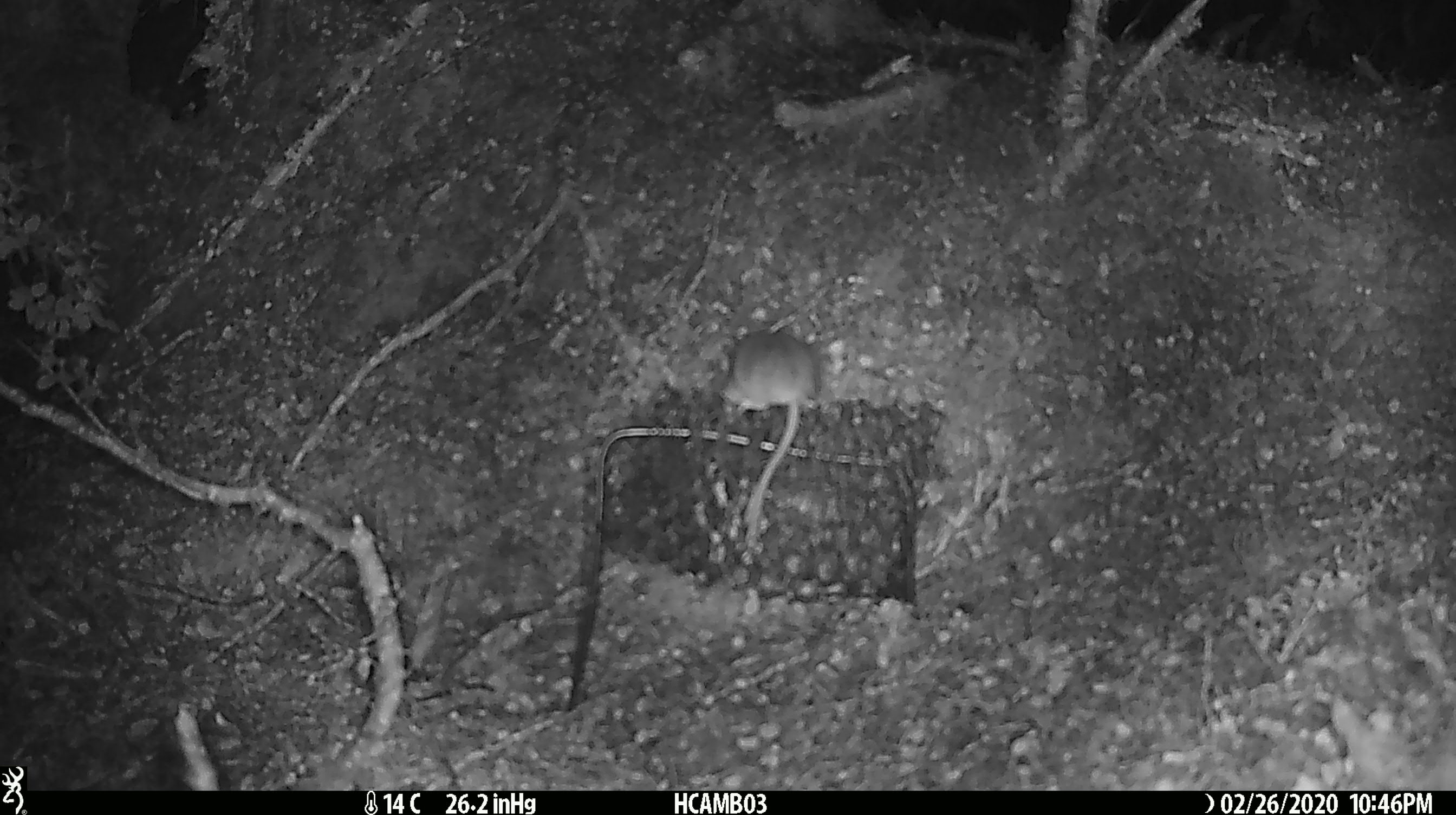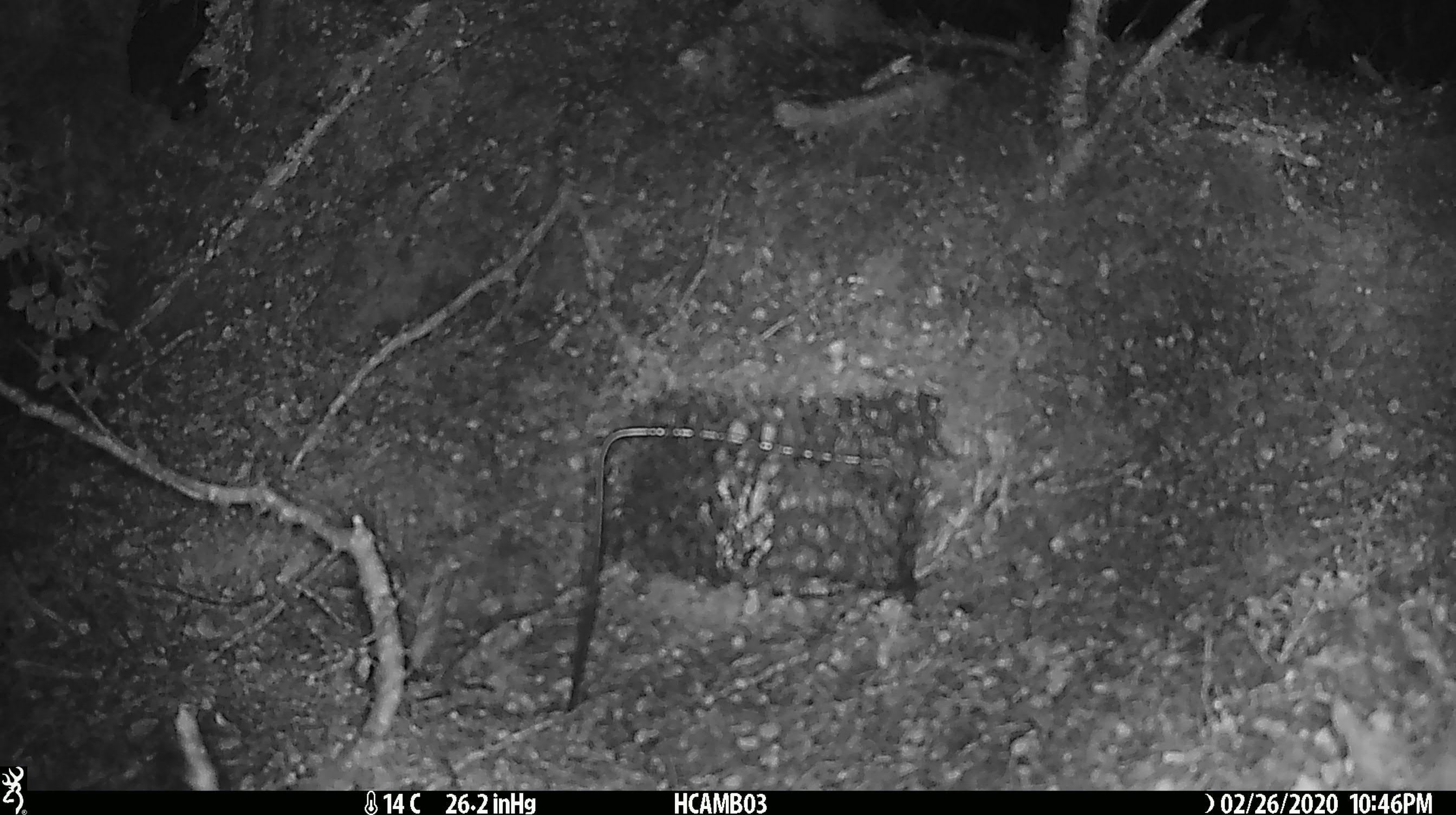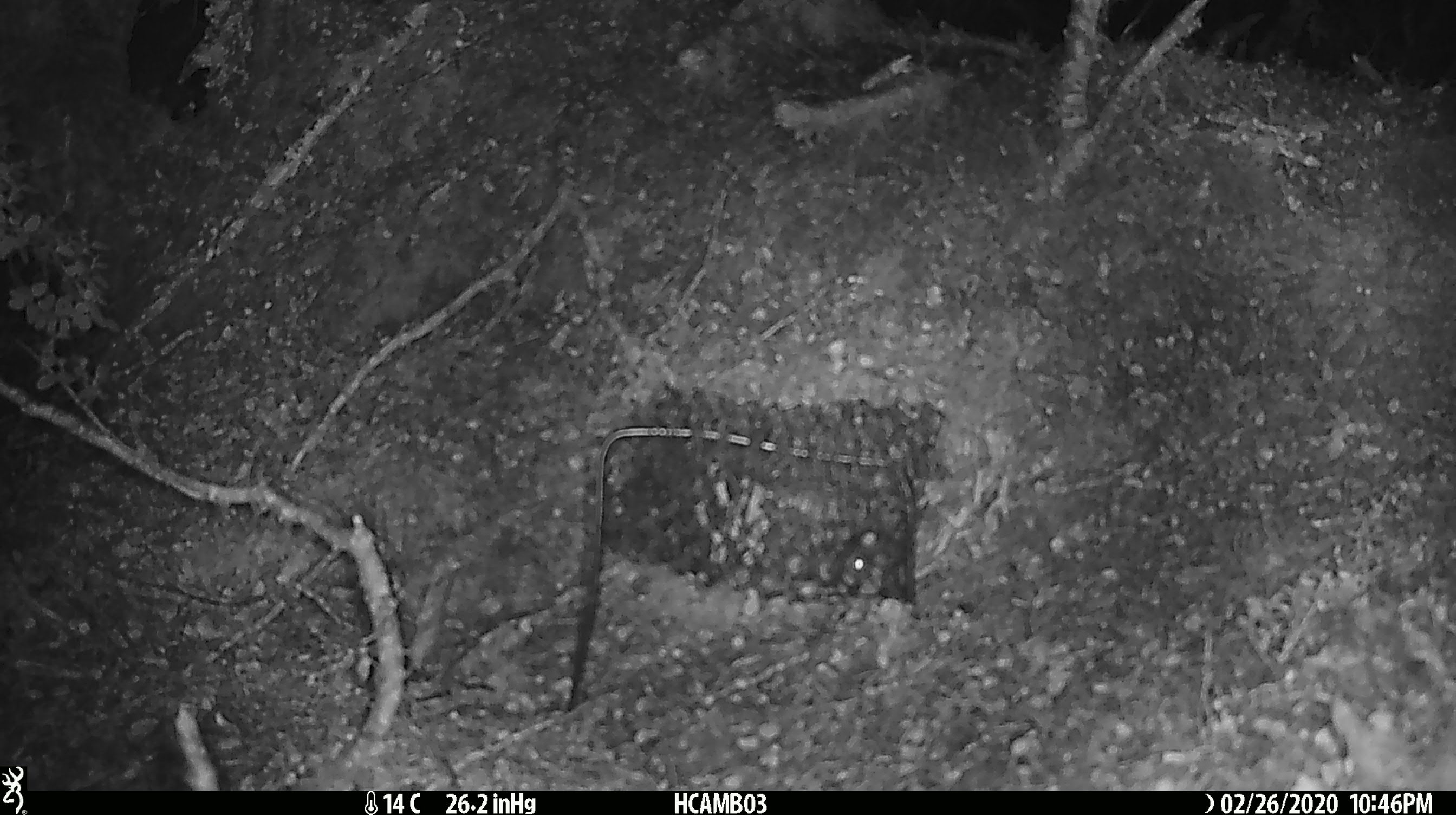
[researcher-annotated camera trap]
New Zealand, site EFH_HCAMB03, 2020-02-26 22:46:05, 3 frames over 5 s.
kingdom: Animalia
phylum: Chordata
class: Mammalia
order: Rodentia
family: Muridae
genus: Mus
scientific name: Mus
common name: mouse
Mouse (Mus).